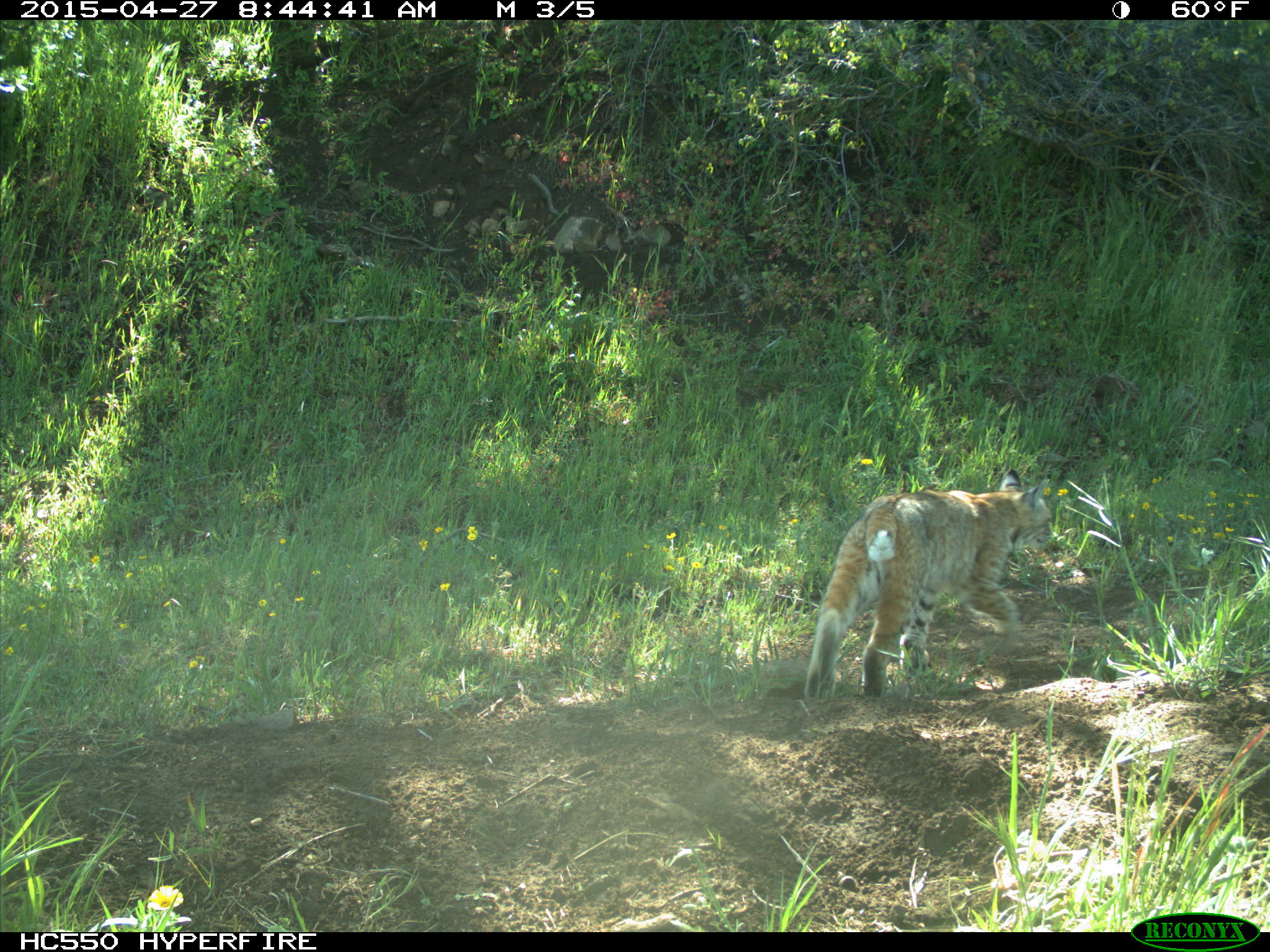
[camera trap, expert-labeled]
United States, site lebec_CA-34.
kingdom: Animalia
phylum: Chordata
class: Mammalia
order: Carnivora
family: Felidae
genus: Lynx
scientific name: Lynx rufus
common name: bobcat